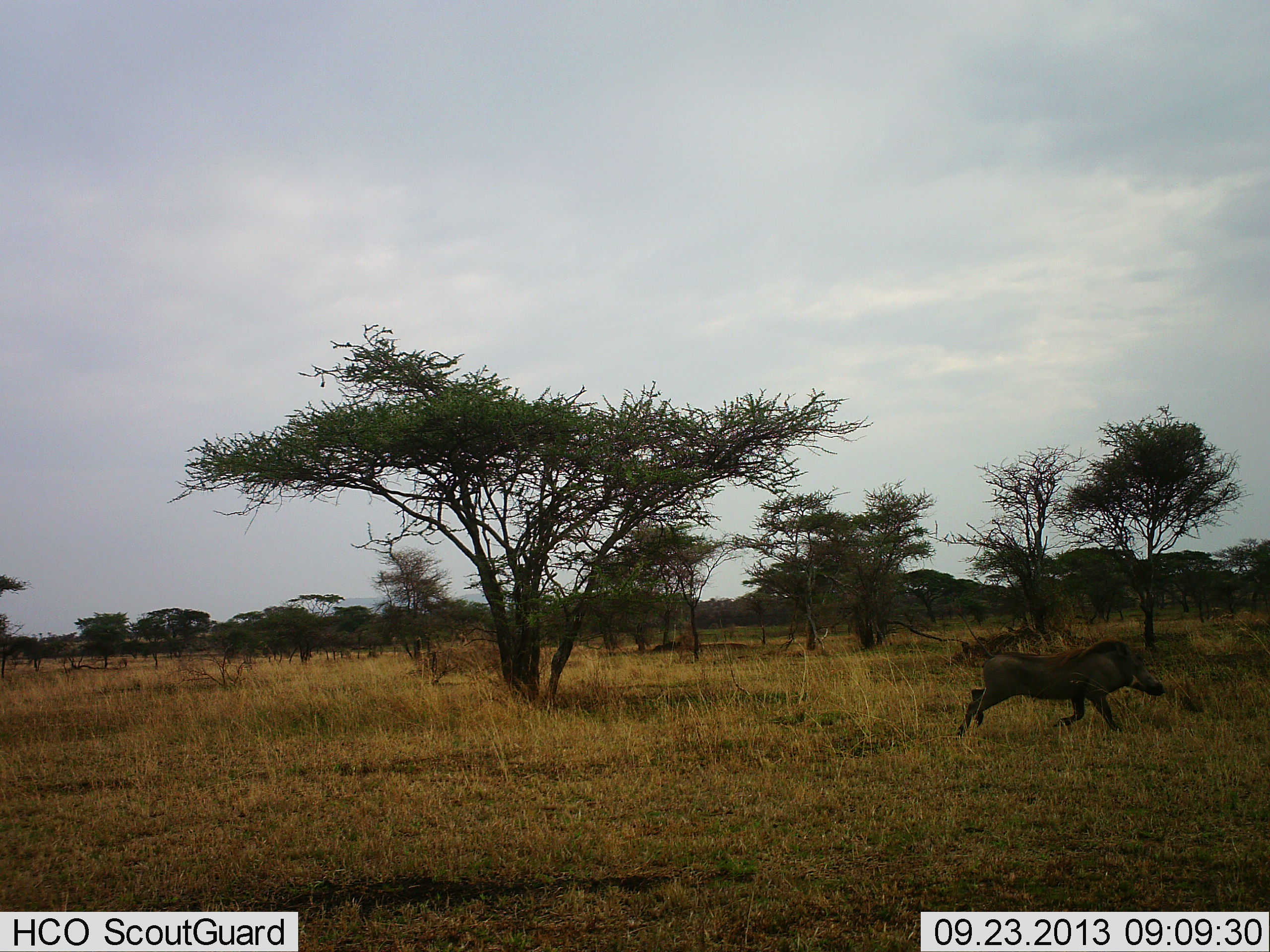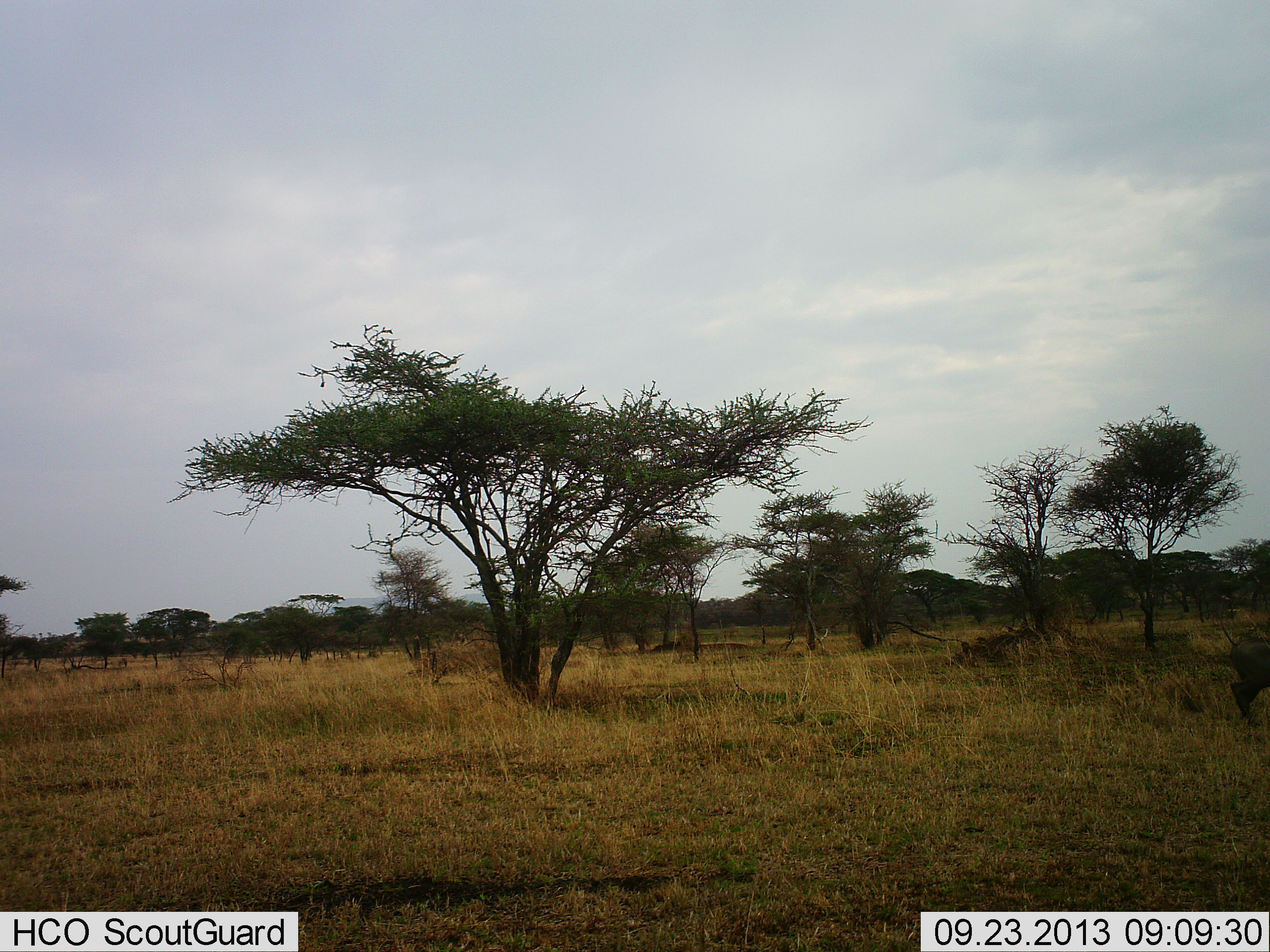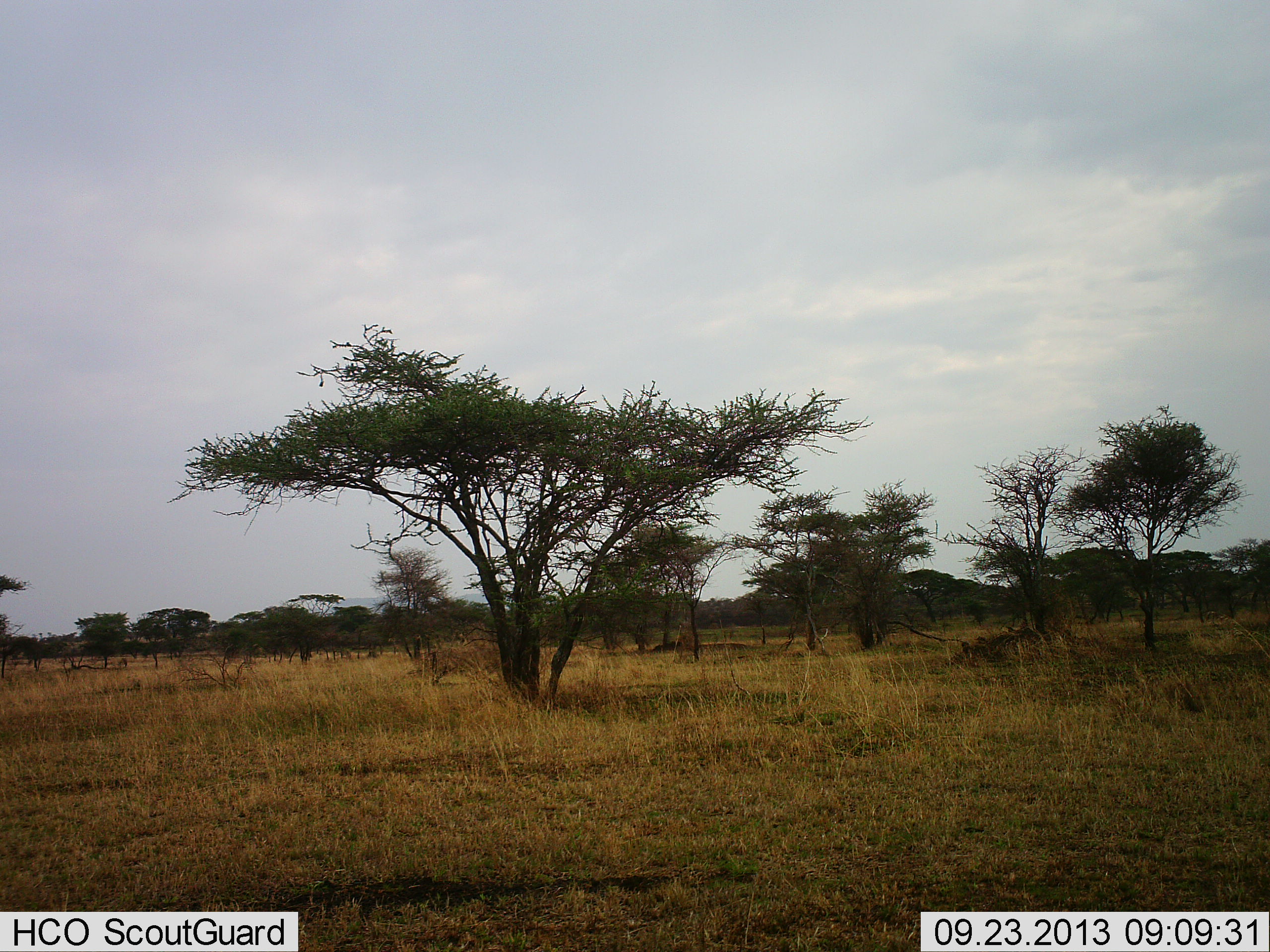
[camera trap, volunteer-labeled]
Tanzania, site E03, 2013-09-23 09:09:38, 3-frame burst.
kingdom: Animalia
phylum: Chordata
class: Mammalia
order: Artiodactyla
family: Suidae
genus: Phacochoerus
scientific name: Phacochoerus africanus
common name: warthog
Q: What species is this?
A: Warthog (Phacochoerus africanus).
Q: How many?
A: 1.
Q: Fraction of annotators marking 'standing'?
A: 0%.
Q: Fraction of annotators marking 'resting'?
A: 0%.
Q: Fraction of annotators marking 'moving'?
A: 100%.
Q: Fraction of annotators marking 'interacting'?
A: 0%.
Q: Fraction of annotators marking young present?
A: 0%.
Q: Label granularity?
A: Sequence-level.